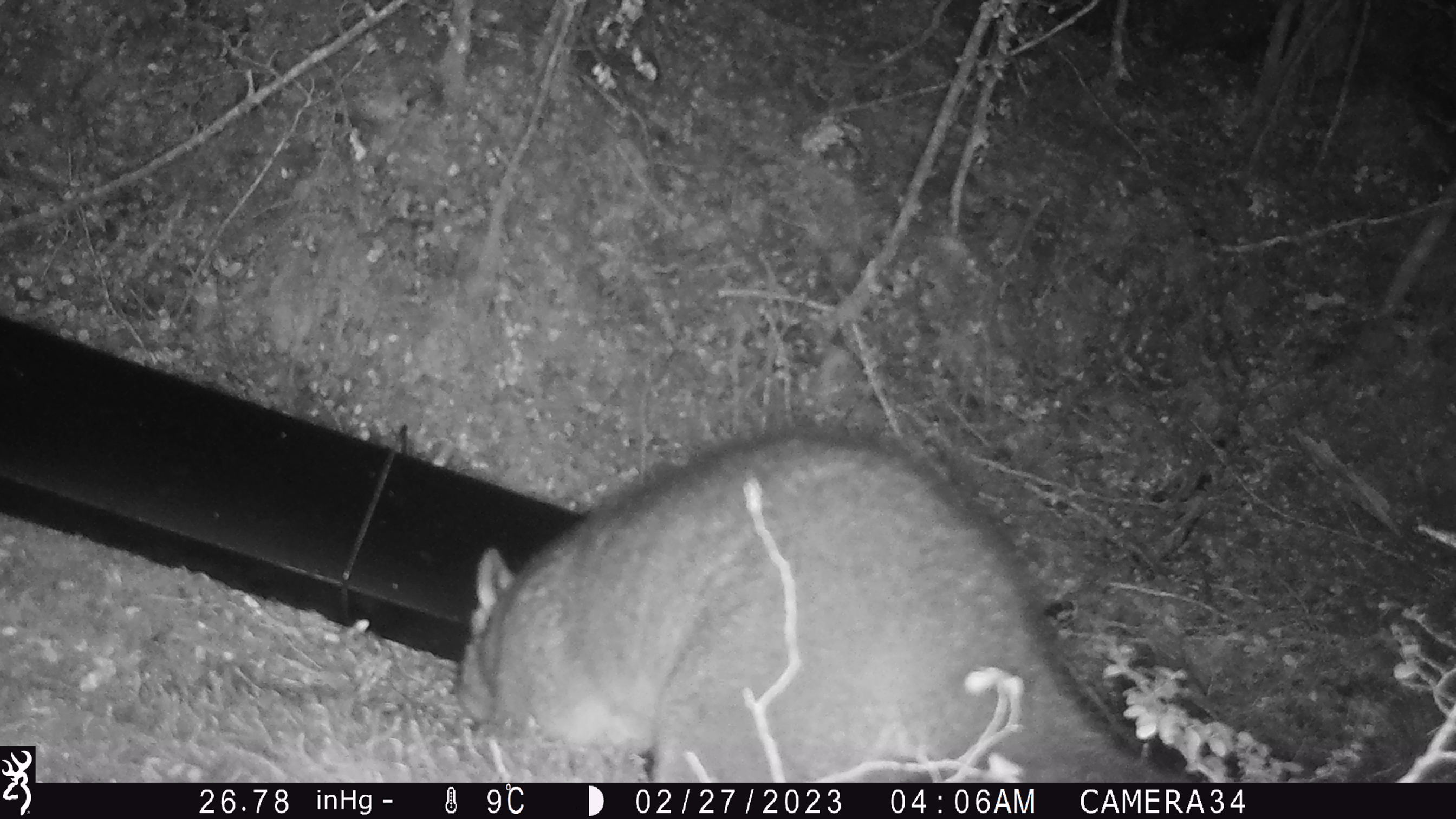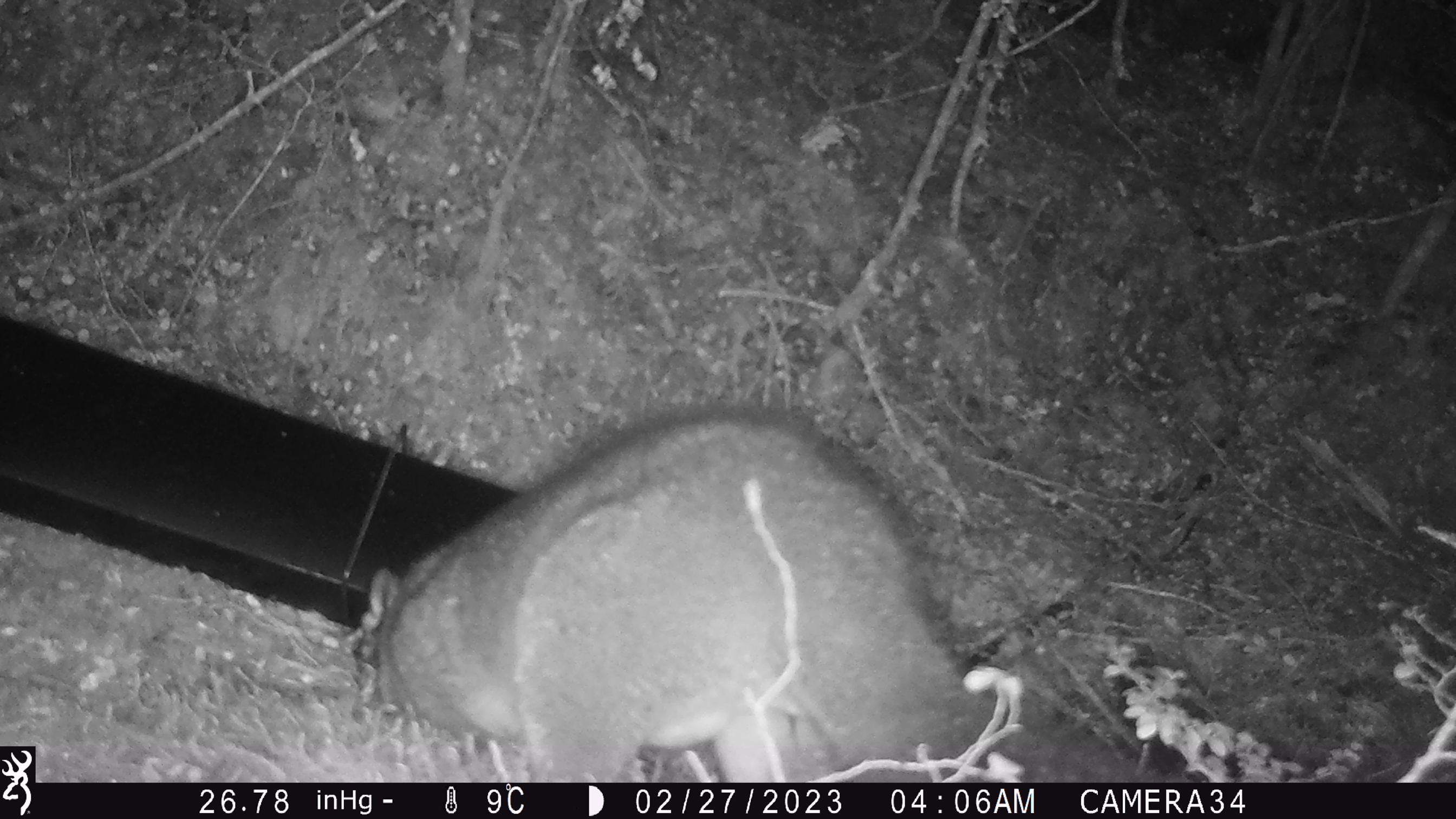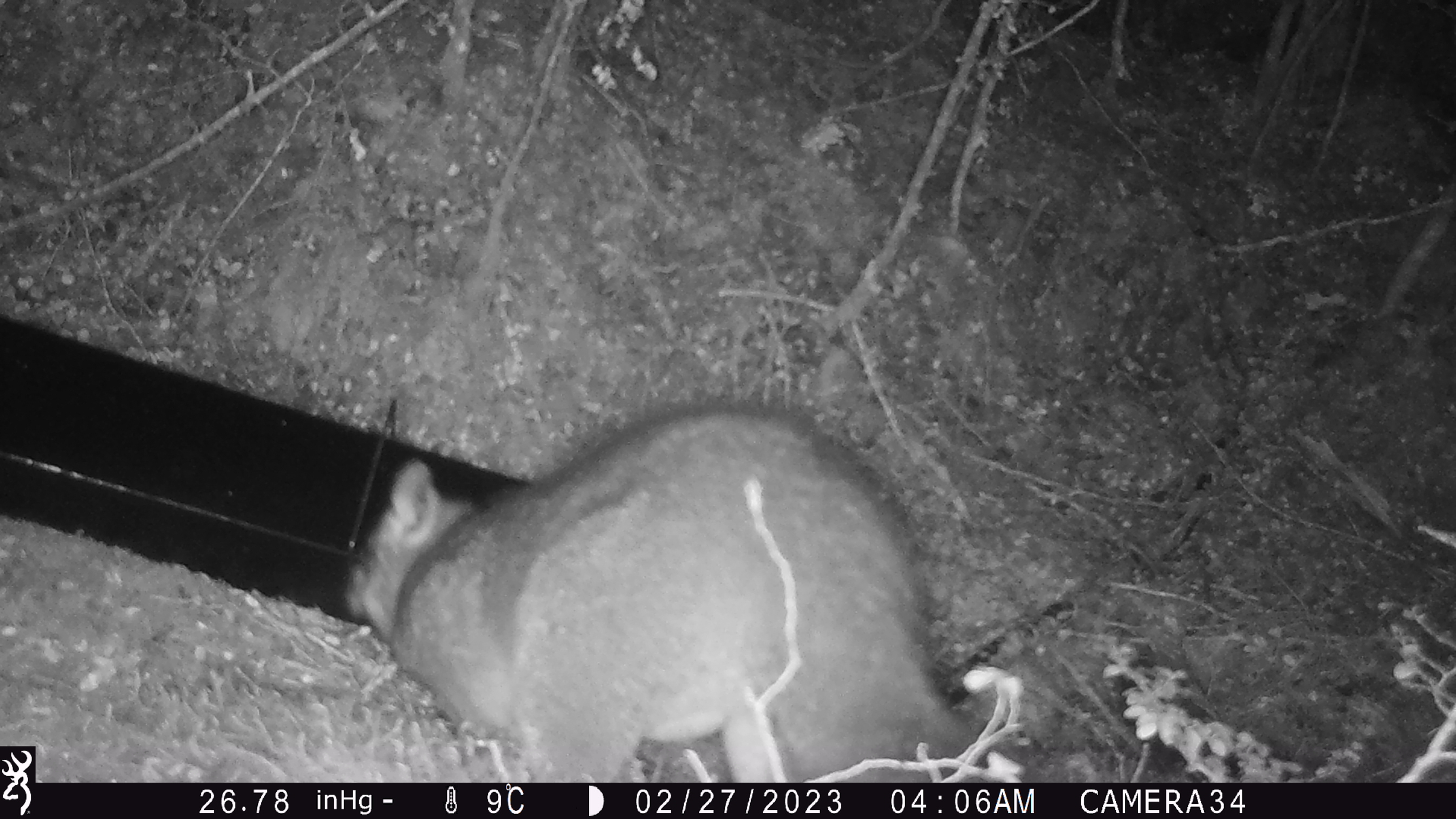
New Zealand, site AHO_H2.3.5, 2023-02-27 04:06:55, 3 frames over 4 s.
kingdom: Animalia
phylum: Chordata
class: Mammalia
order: Carnivora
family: Mustelidae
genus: Mustela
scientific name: Mustela erminea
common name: stoat